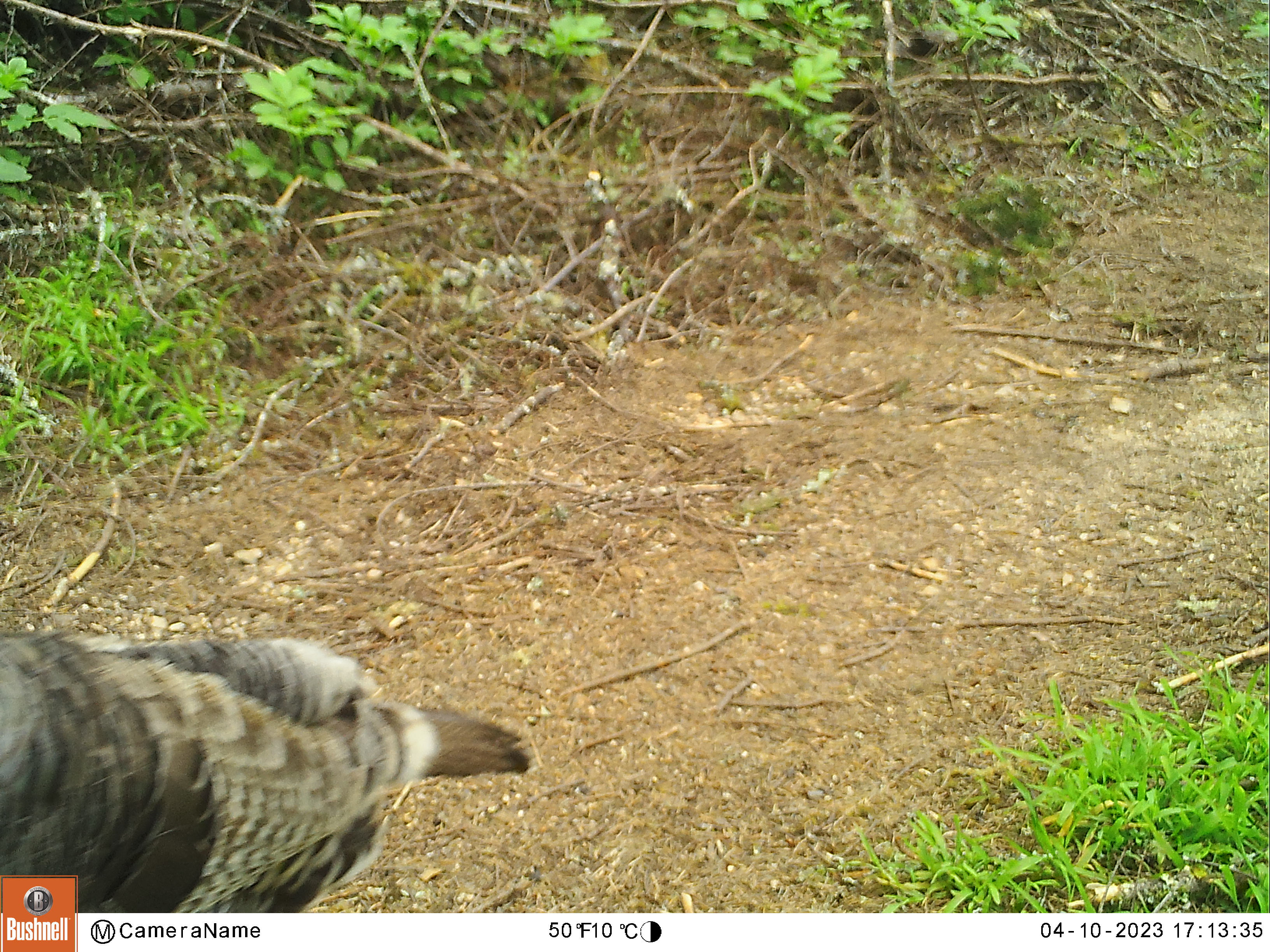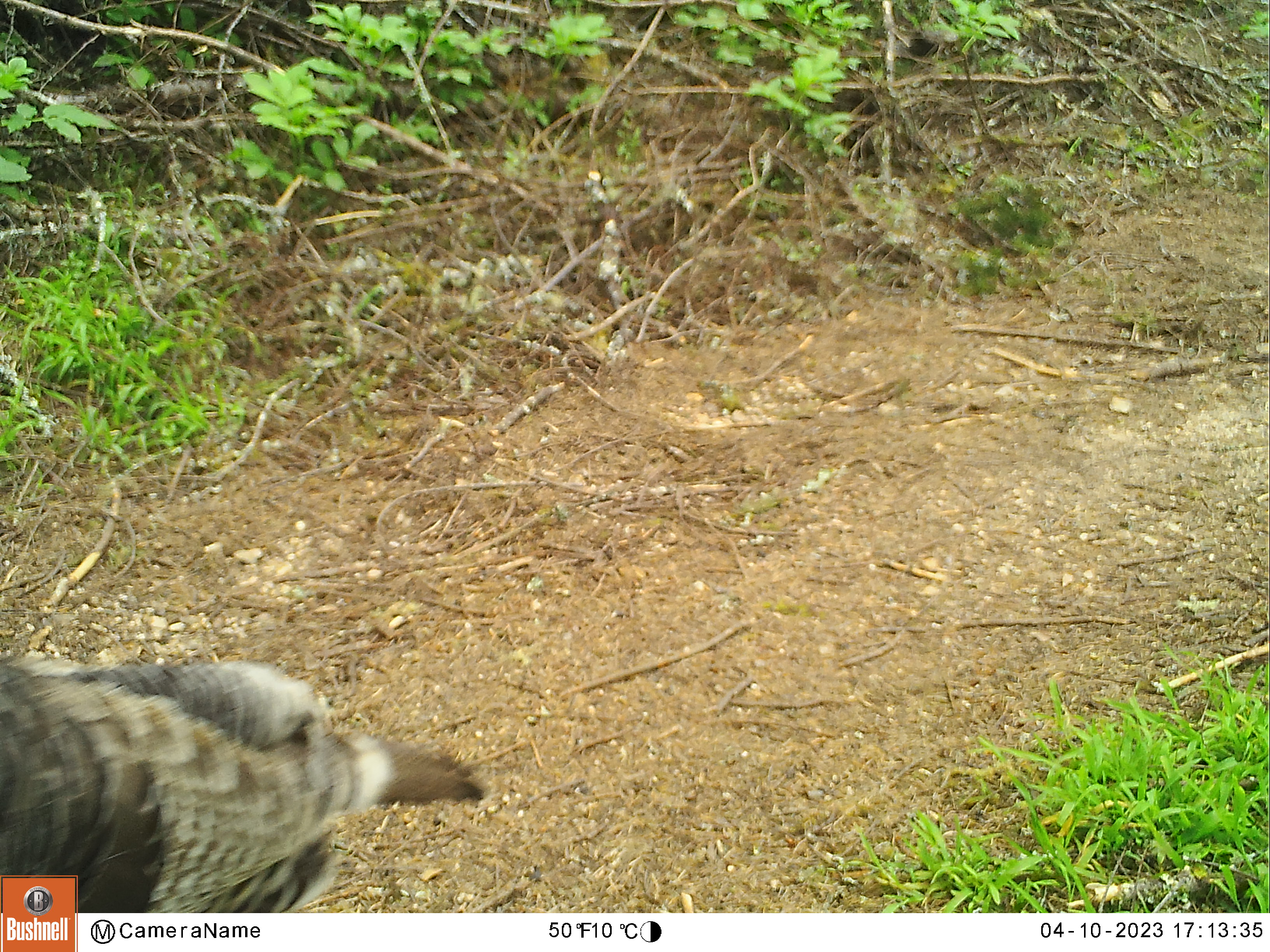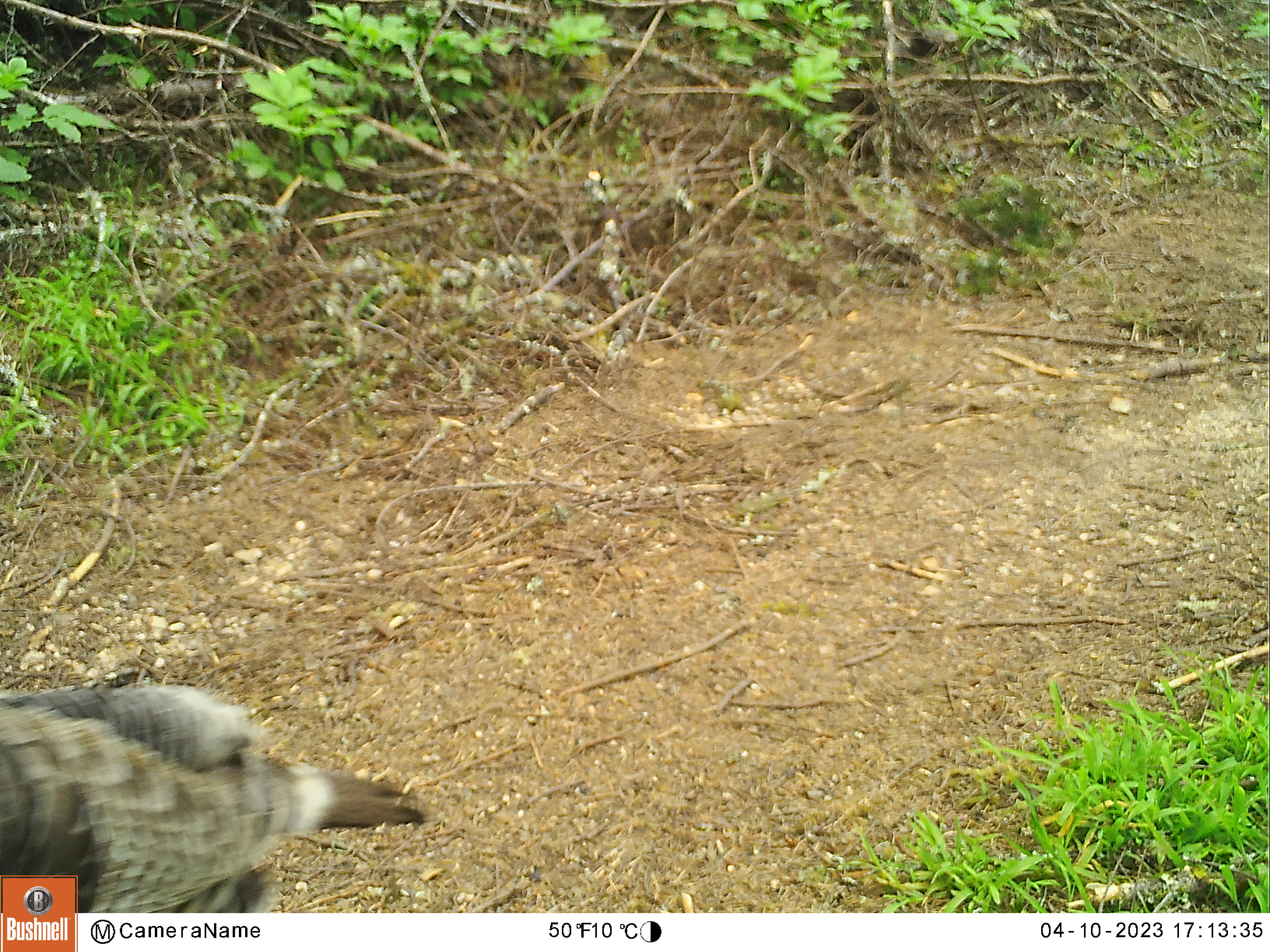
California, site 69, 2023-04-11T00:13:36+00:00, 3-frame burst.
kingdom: Animalia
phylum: Chordata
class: Aves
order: Galliformes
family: Phasianidae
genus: Meleagris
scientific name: Meleagris gallopavo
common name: turkey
Turkey (Meleagris gallopavo).